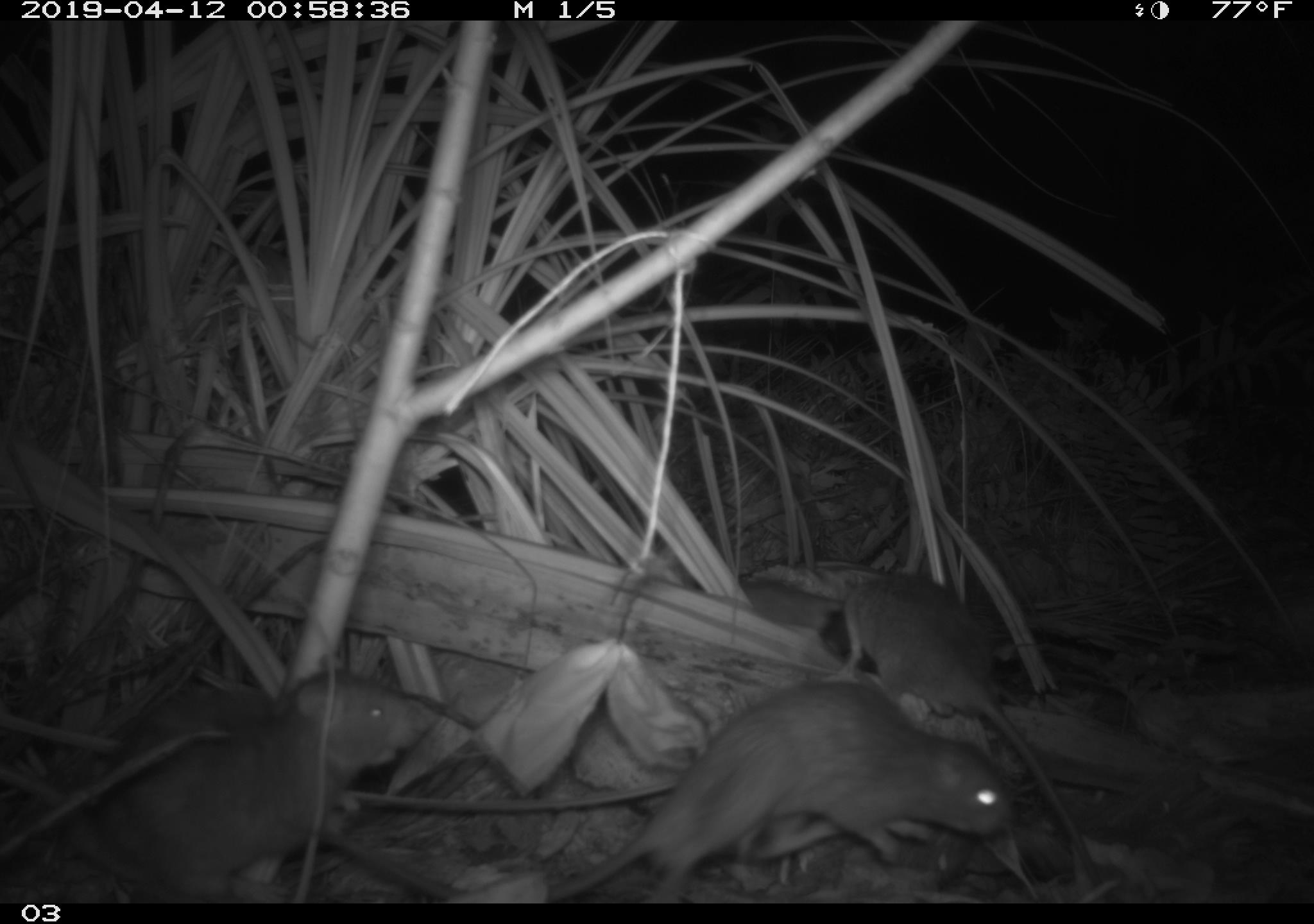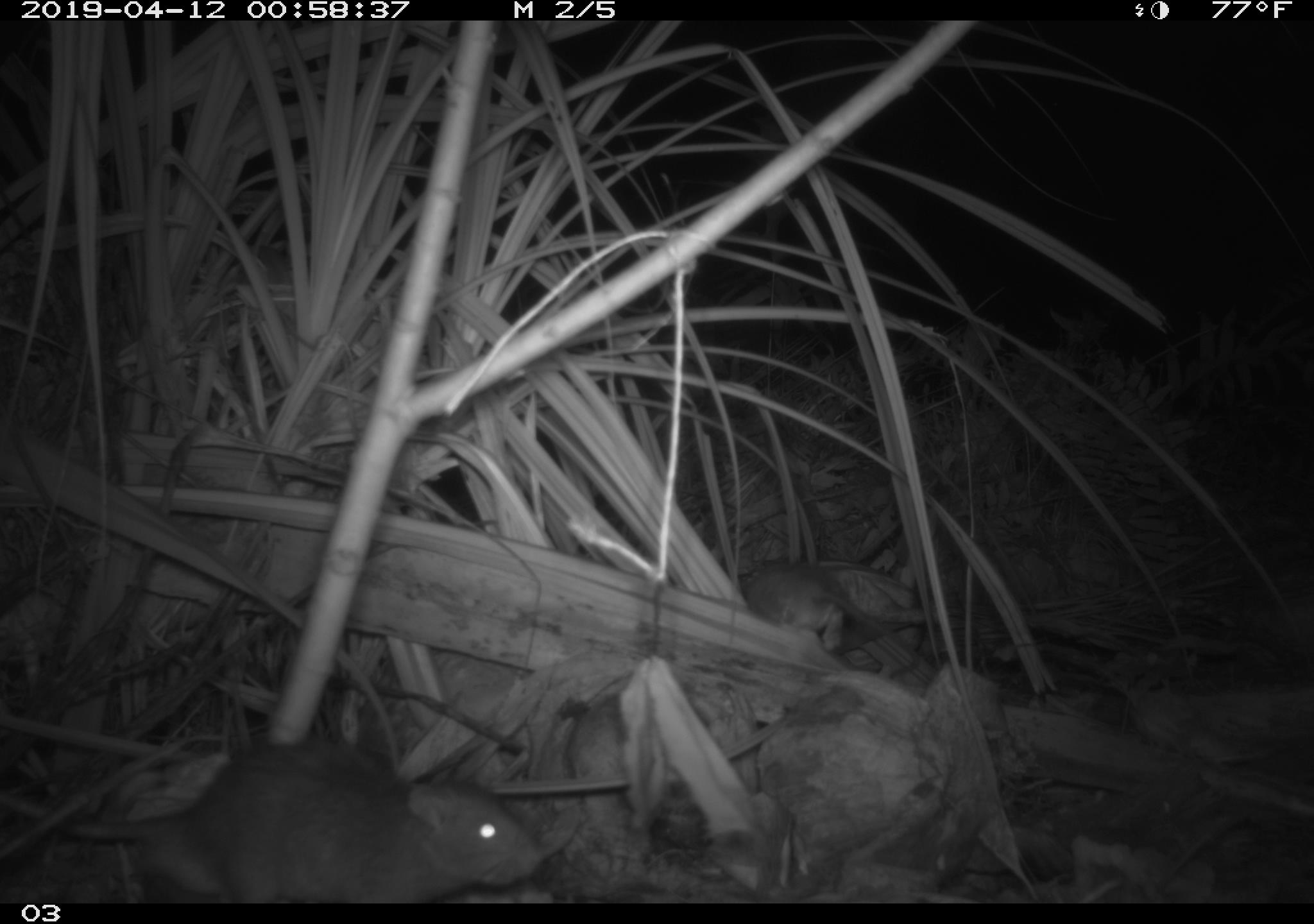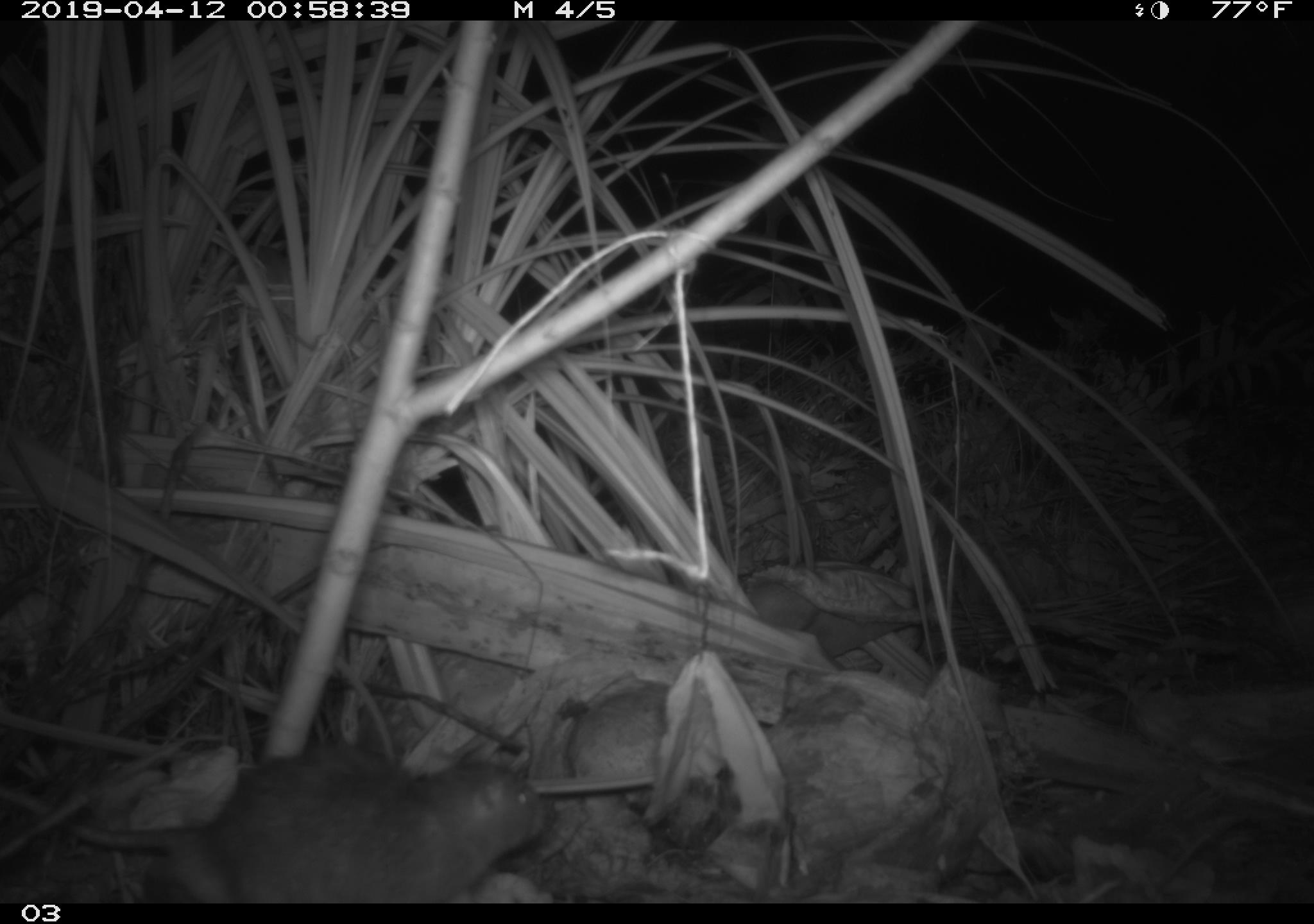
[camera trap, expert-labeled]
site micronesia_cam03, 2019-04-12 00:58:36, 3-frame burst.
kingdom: Animalia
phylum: Chordata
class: Mammalia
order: Rodentia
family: Muridae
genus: Rattus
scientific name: Rattus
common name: rat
Rat (Rattus).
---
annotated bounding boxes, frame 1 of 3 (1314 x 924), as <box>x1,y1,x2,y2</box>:
rat: <box>363,671,1033,900</box>; <box>3,666,452,902</box>; <box>828,563,1050,737</box>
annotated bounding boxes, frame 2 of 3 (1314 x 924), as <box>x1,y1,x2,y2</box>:
rat: <box>6,733,542,903</box>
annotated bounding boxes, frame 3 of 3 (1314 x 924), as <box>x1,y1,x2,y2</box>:
rat: <box>49,740,555,901</box>